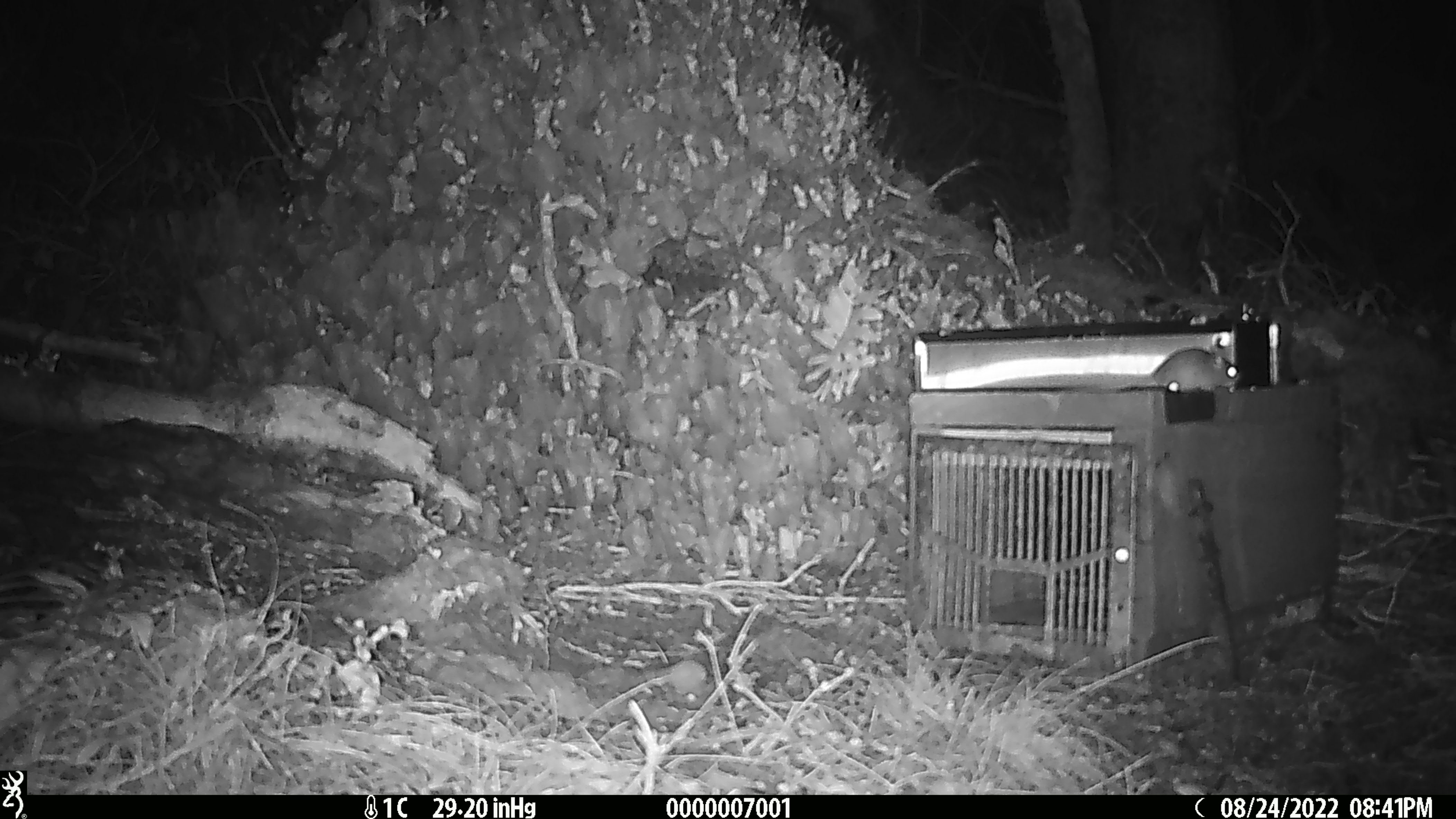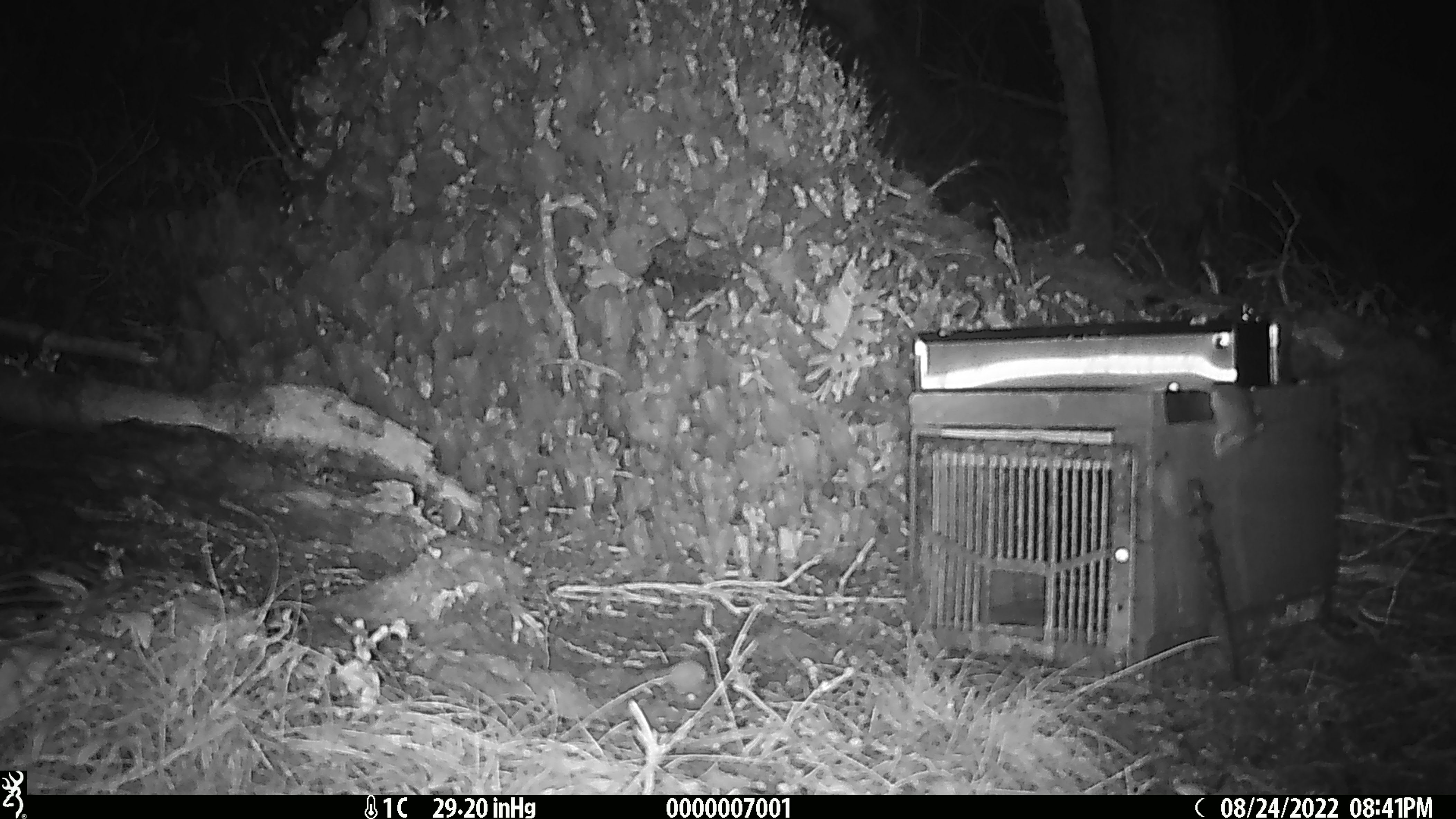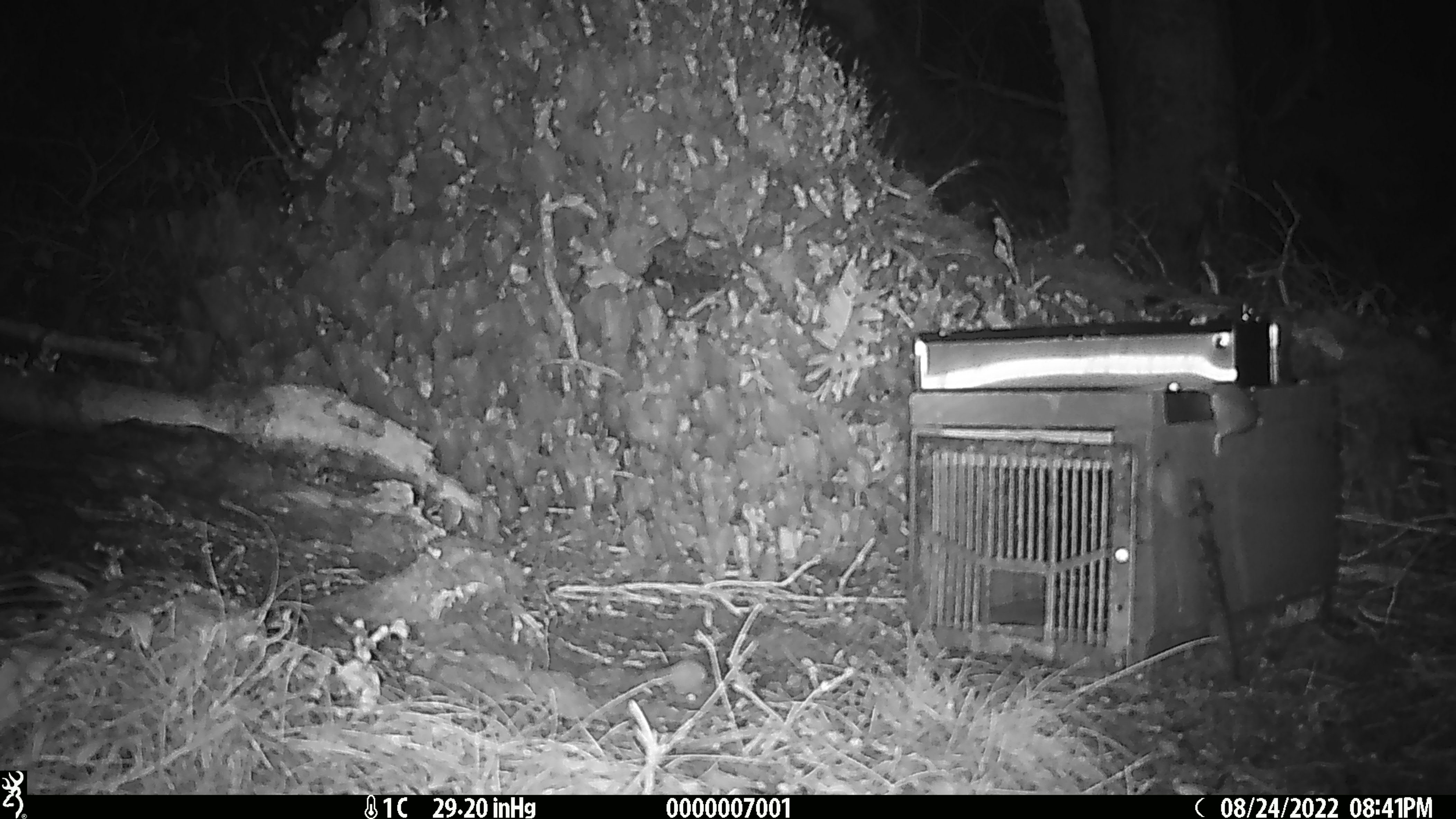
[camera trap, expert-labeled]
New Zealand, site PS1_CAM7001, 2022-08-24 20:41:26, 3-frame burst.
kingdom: Animalia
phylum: Chordata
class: Mammalia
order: Rodentia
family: Muridae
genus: Mus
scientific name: Mus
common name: mouse